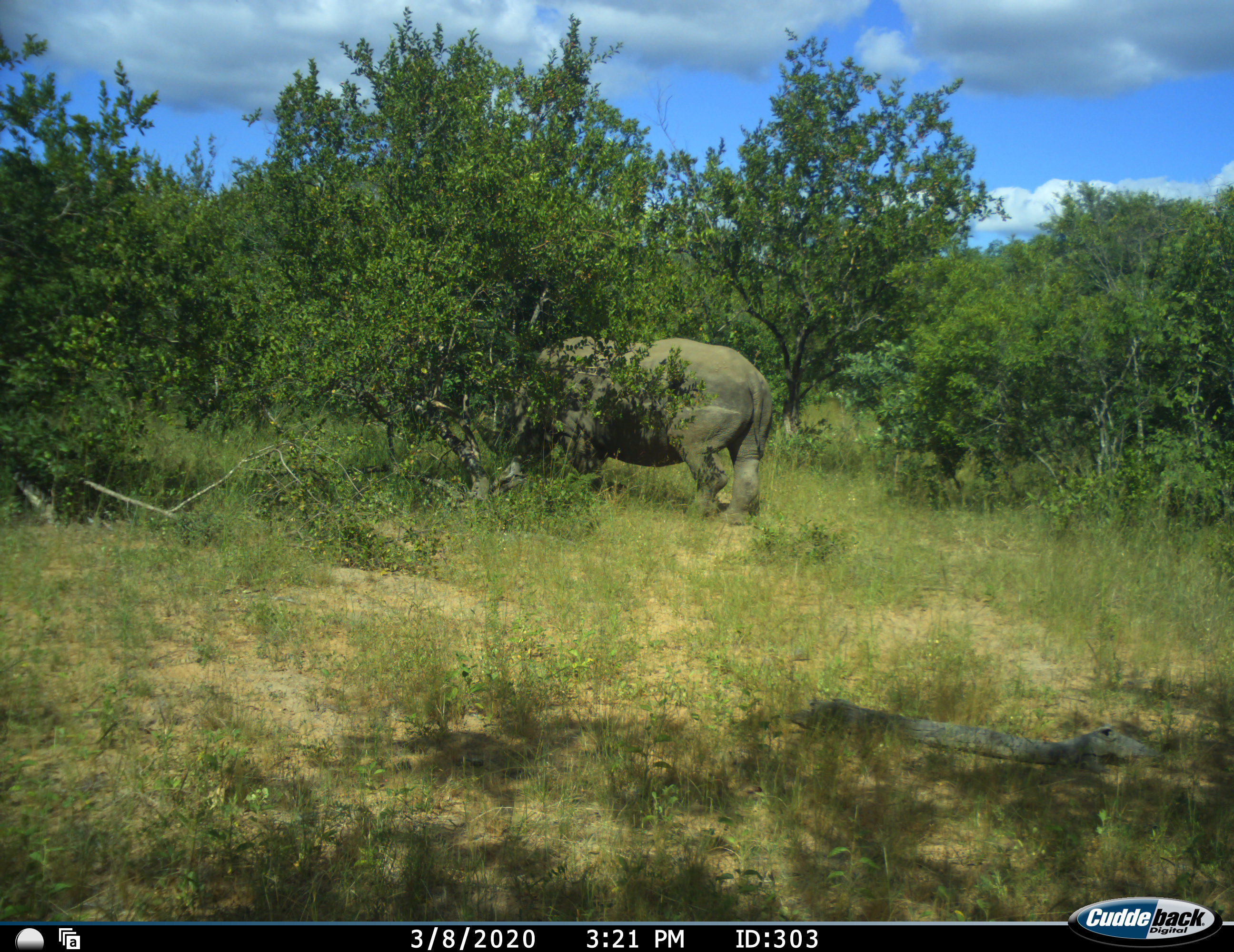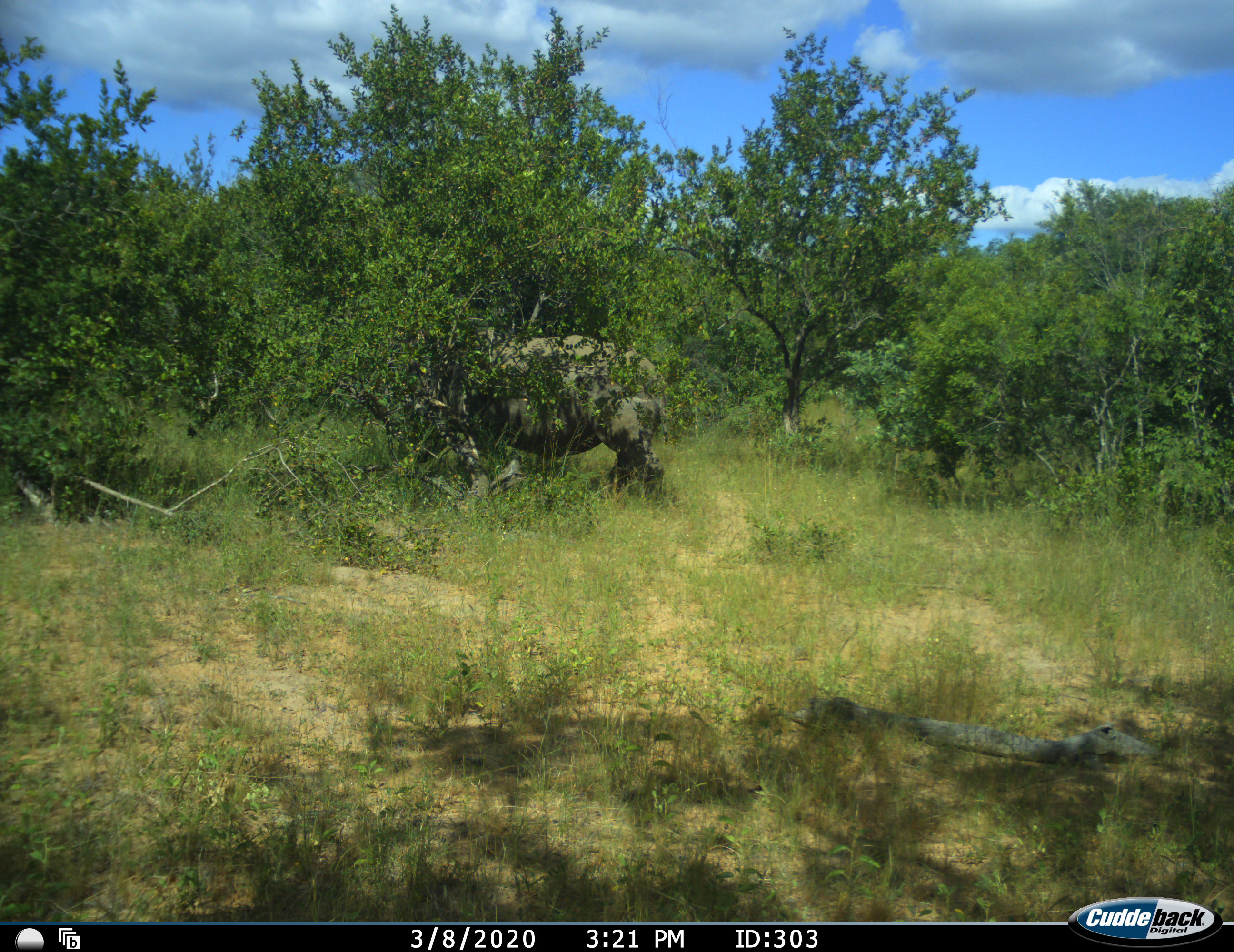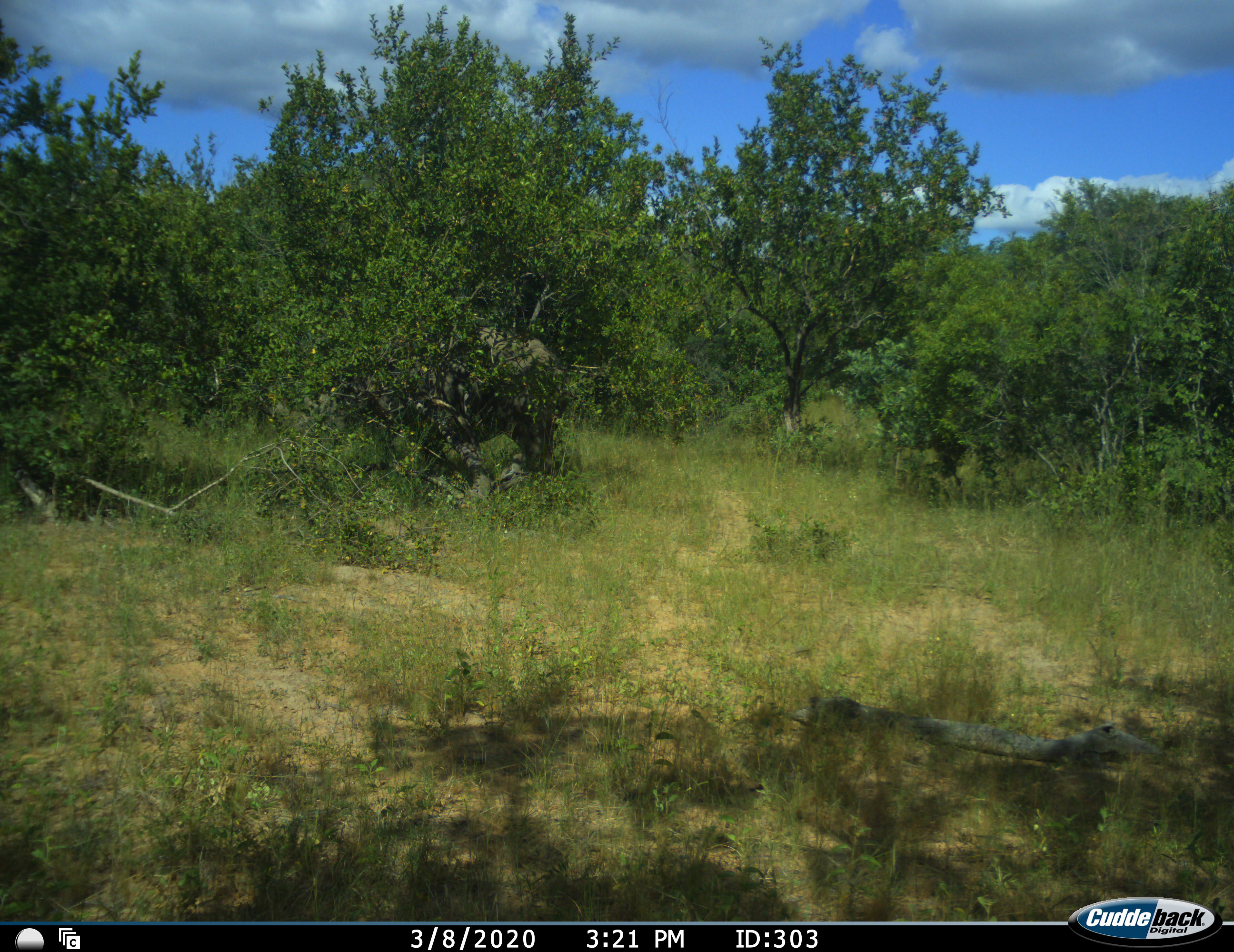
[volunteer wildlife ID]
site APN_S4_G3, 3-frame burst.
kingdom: Animalia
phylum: Chordata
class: Mammalia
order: Perissodactyla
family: Rhinocerotidae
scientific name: Rhinocerotidae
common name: unknown rhinoceros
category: rhinocerosunknown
Rhinocerosunknown (unknown rhinoceros) (Rhinocerotidae), count 1. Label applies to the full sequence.